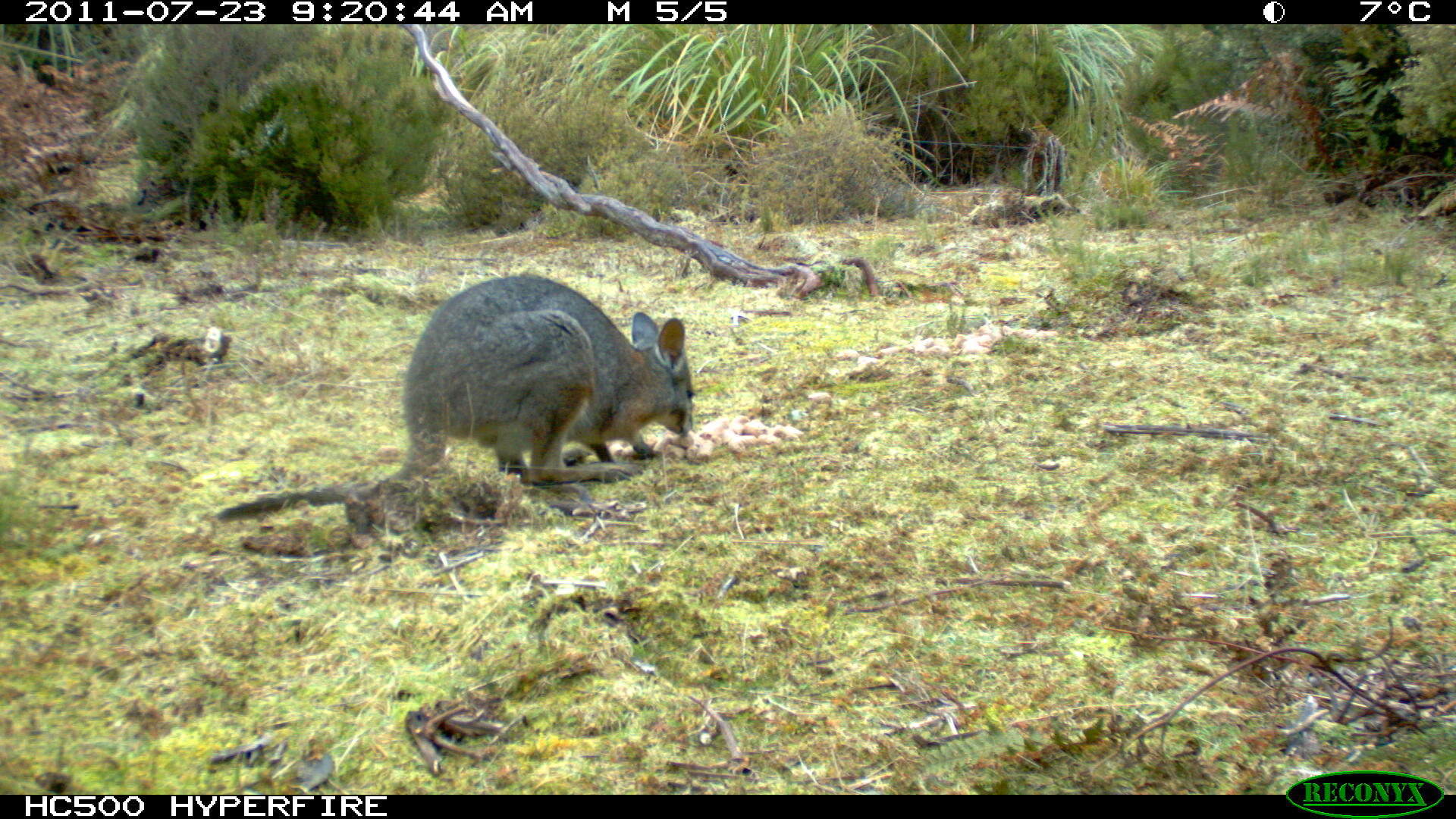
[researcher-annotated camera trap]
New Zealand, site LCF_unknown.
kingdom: Animalia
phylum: Chordata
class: Mammalia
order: Diprotodontia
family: Macropodidae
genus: Notamacropus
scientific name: Notamacropus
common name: wallaby